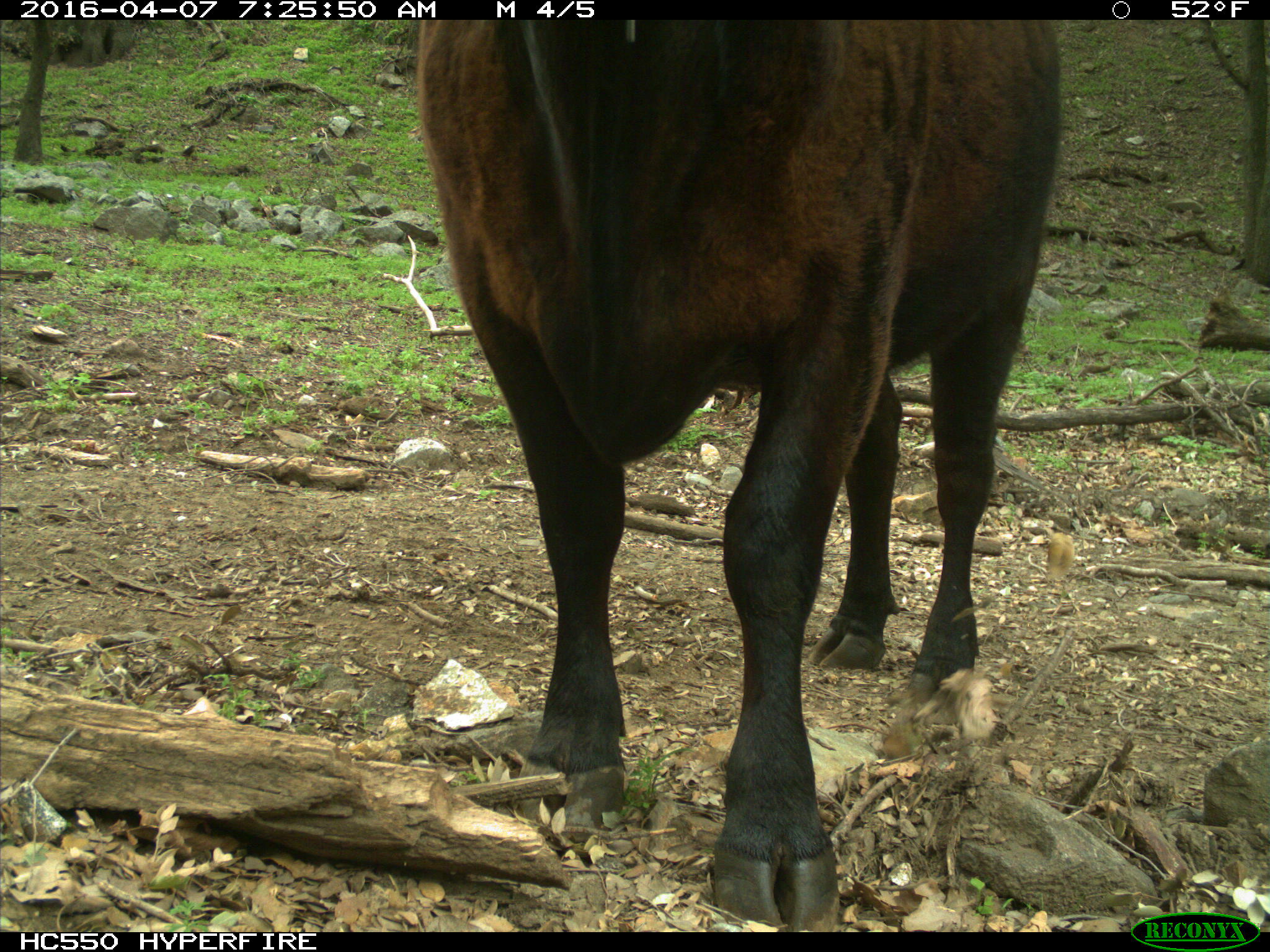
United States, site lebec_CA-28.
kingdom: Animalia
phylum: Chordata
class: Mammalia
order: Artiodactyla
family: Bovidae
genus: Bos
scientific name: Bos taurus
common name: domestic cow